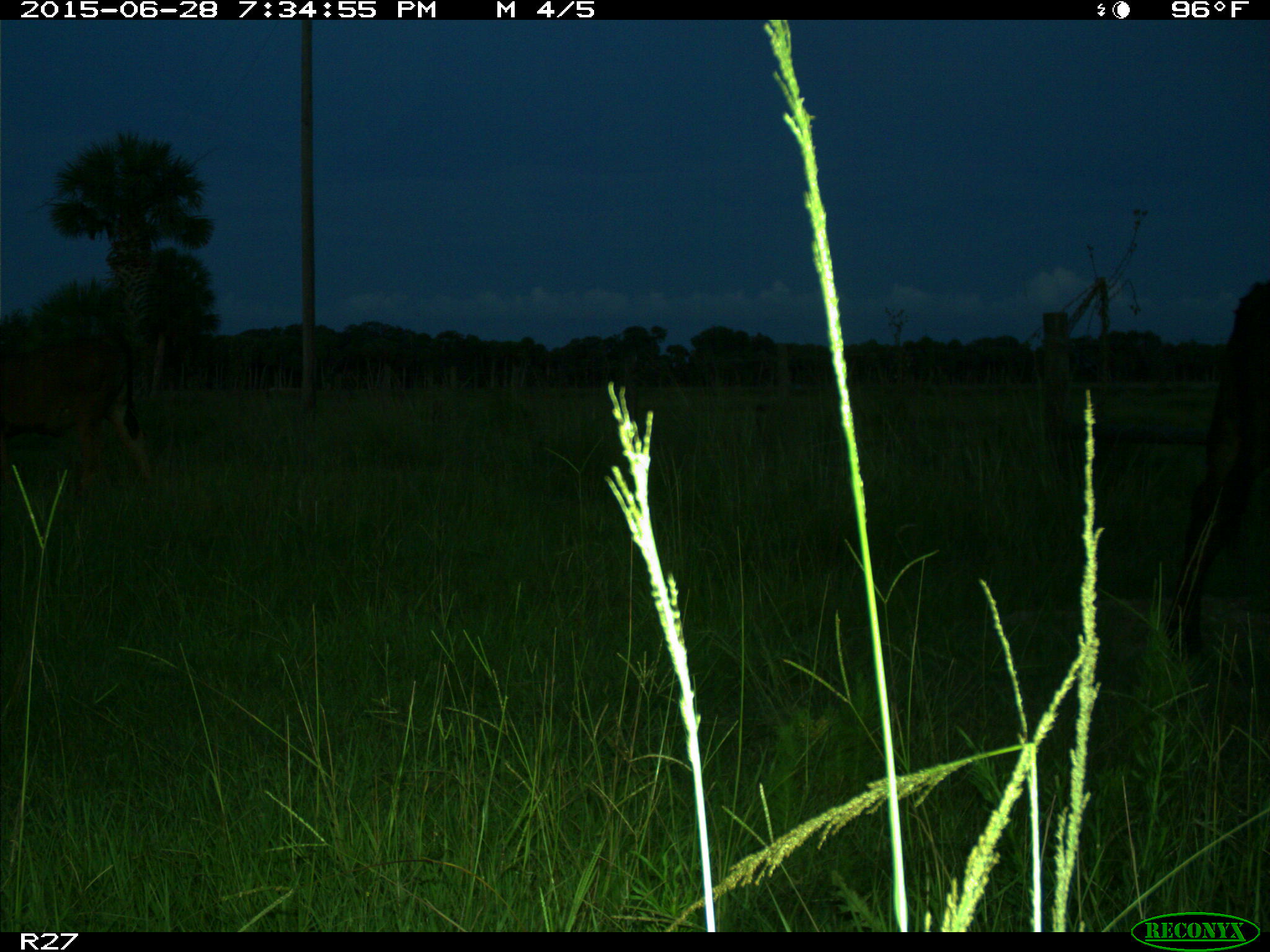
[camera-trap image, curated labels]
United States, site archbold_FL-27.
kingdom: Animalia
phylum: Chordata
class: Mammalia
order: Artiodactyla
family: Bovidae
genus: Bos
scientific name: Bos taurus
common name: domestic cow